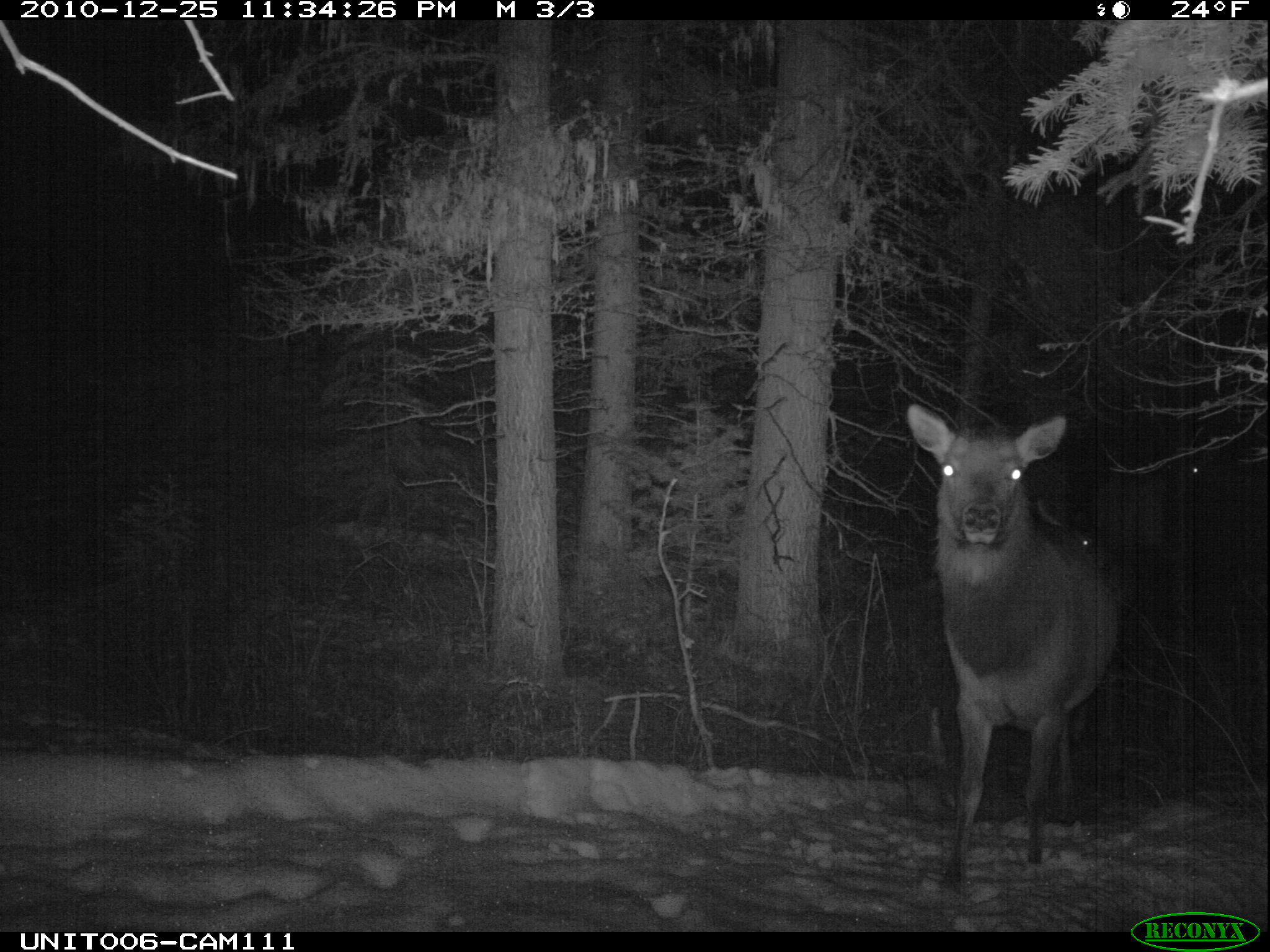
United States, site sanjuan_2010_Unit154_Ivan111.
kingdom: Animalia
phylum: Chordata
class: Mammalia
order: Artiodactyla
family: Cervidae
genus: Cervus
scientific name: Cervus elaphus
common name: red deer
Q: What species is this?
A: Cervus elaphus (red deer).